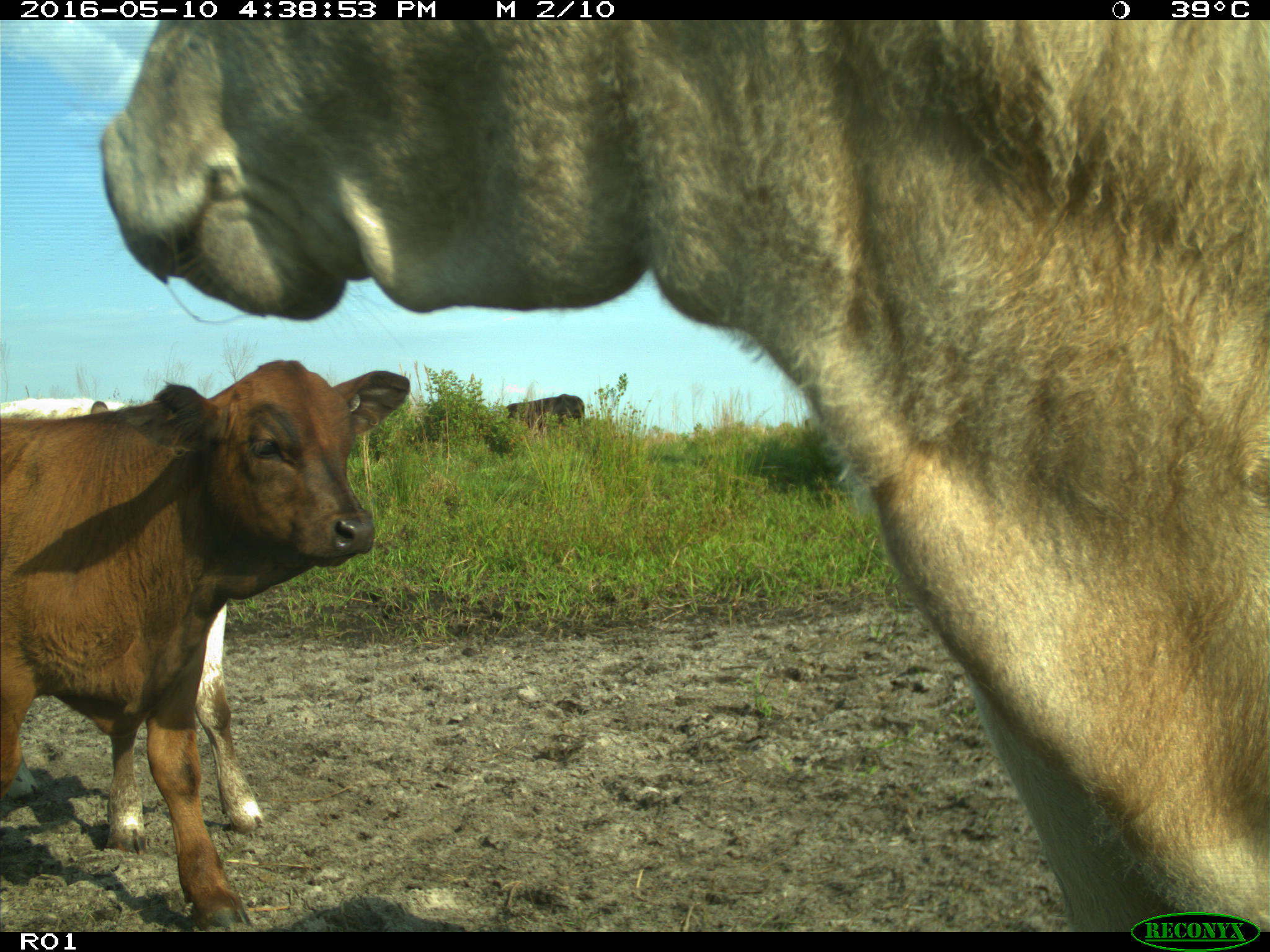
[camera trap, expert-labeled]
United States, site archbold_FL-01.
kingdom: Animalia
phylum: Chordata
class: Mammalia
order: Artiodactyla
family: Bovidae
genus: Bos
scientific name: Bos taurus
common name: domestic cow